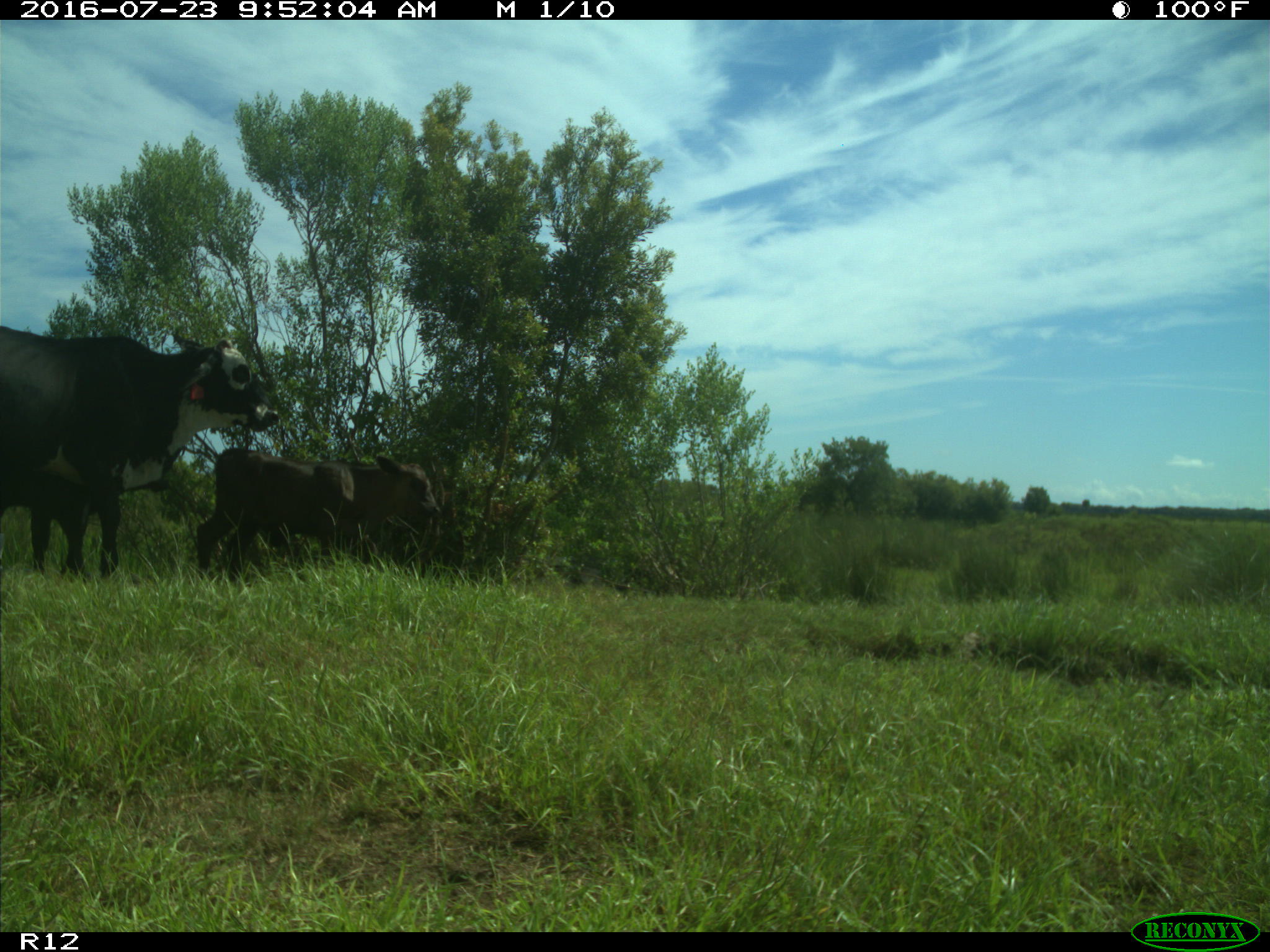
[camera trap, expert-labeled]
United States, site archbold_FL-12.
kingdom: Animalia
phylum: Chordata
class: Mammalia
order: Artiodactyla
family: Bovidae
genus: Bos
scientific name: Bos taurus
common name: domestic cow